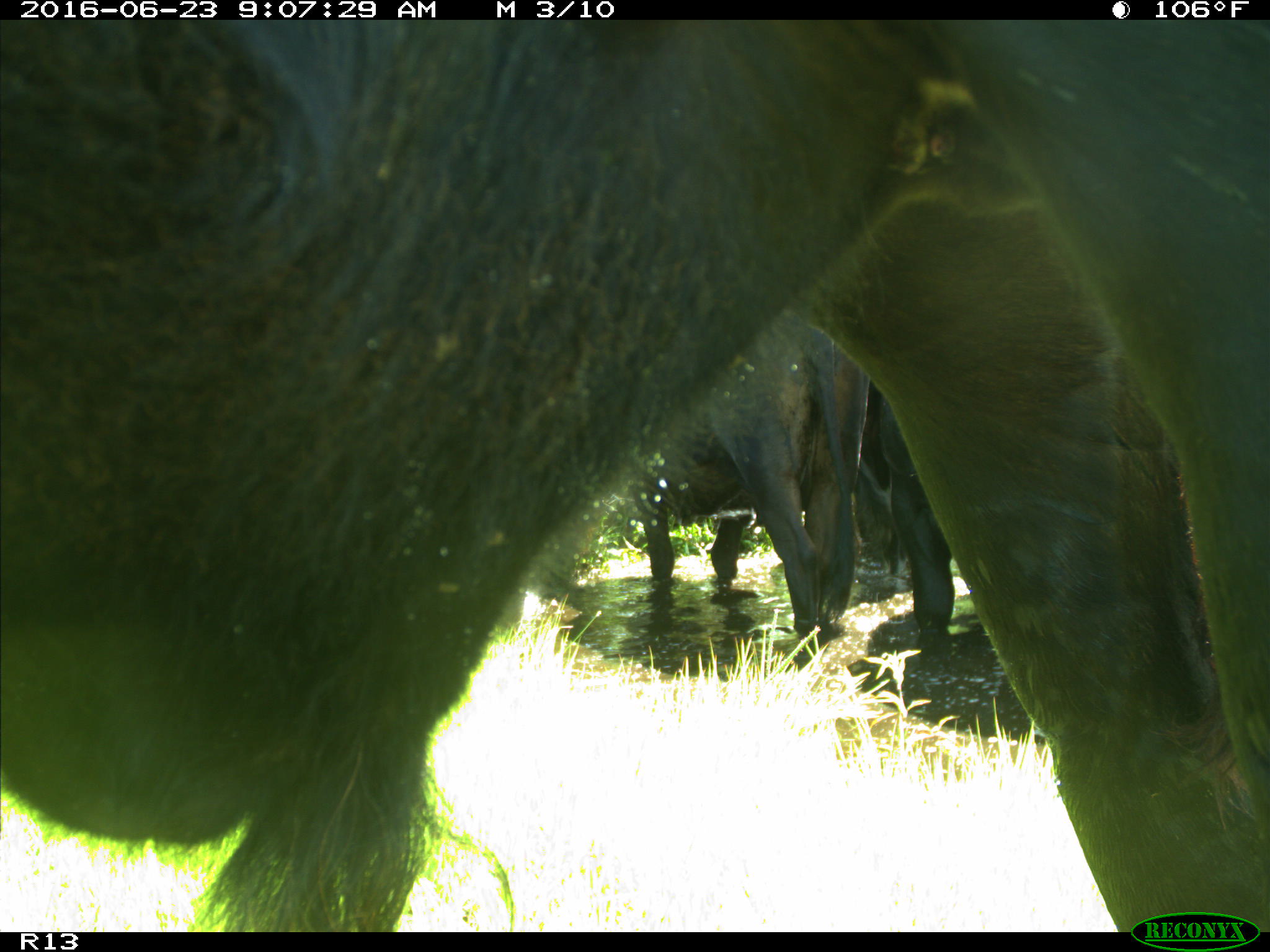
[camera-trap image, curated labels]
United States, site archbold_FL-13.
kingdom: Animalia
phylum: Chordata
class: Mammalia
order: Artiodactyla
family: Bovidae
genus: Bos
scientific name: Bos taurus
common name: domestic cow